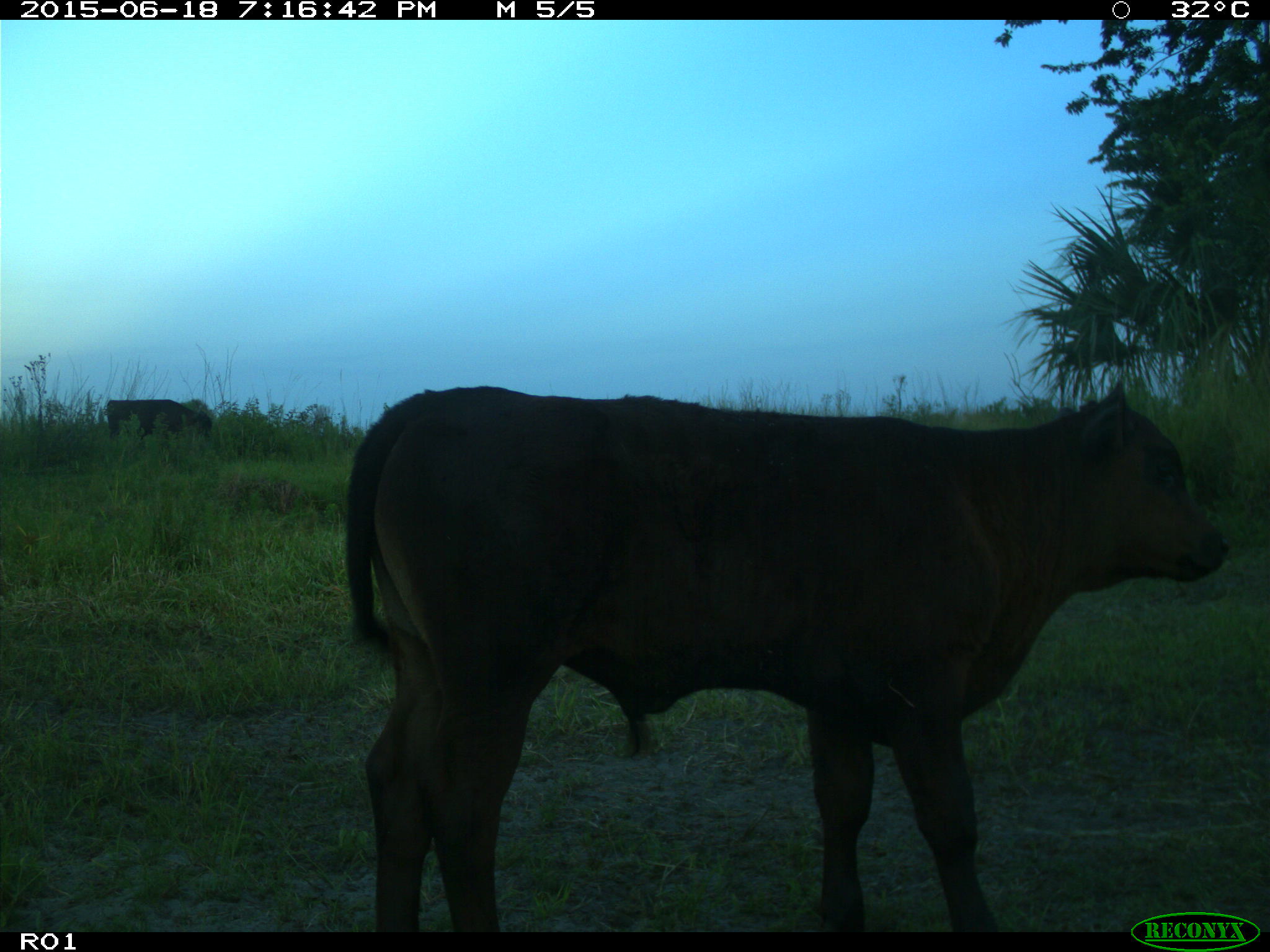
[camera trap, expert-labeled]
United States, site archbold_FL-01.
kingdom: Animalia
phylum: Chordata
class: Mammalia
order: Artiodactyla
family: Bovidae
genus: Bos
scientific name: Bos taurus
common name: domestic cow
Bos taurus (domestic cow).